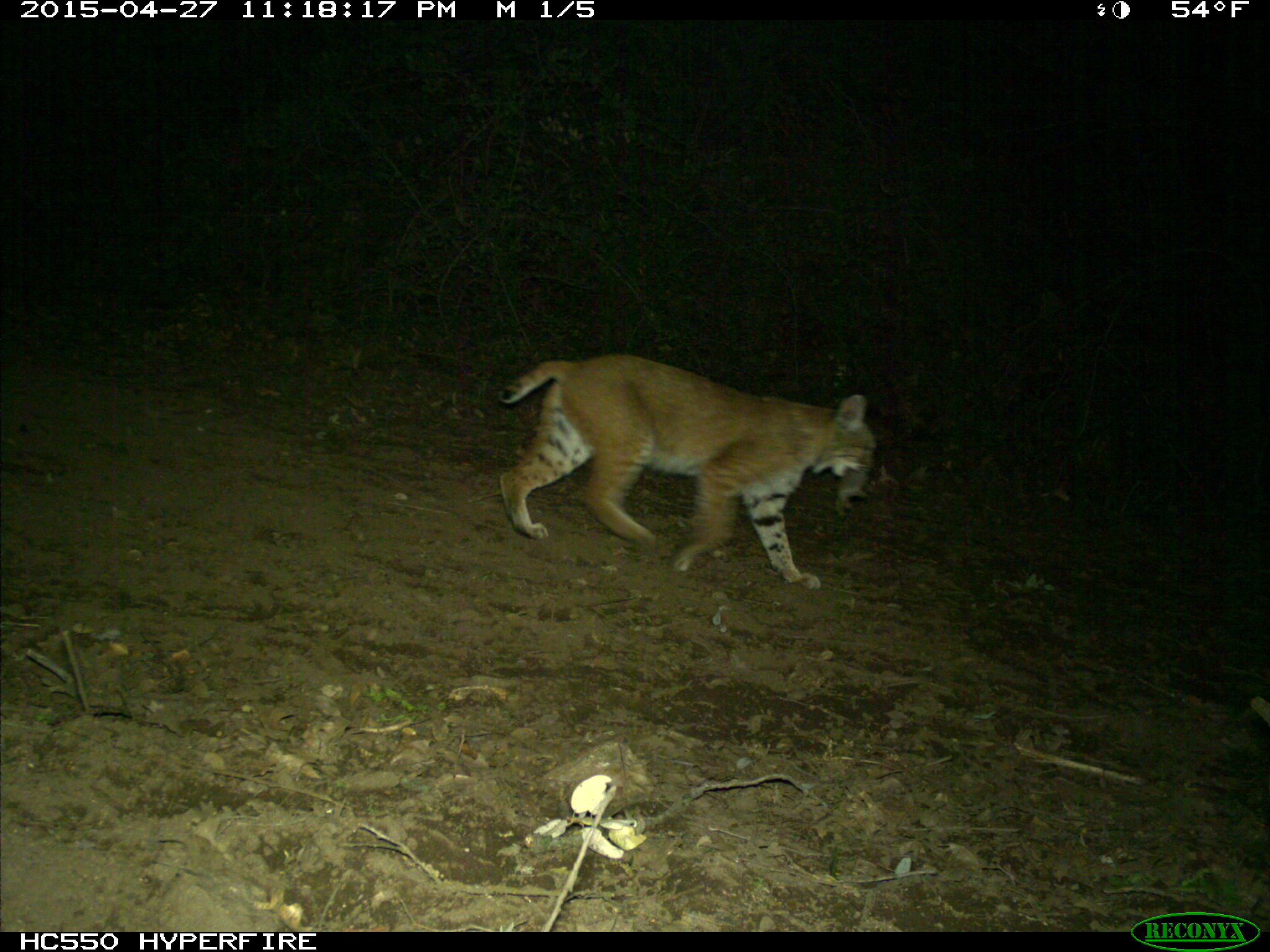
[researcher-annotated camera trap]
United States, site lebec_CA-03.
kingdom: Animalia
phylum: Chordata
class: Mammalia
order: Carnivora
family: Felidae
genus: Lynx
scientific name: Lynx rufus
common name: bobcat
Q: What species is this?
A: Lynx rufus (bobcat).